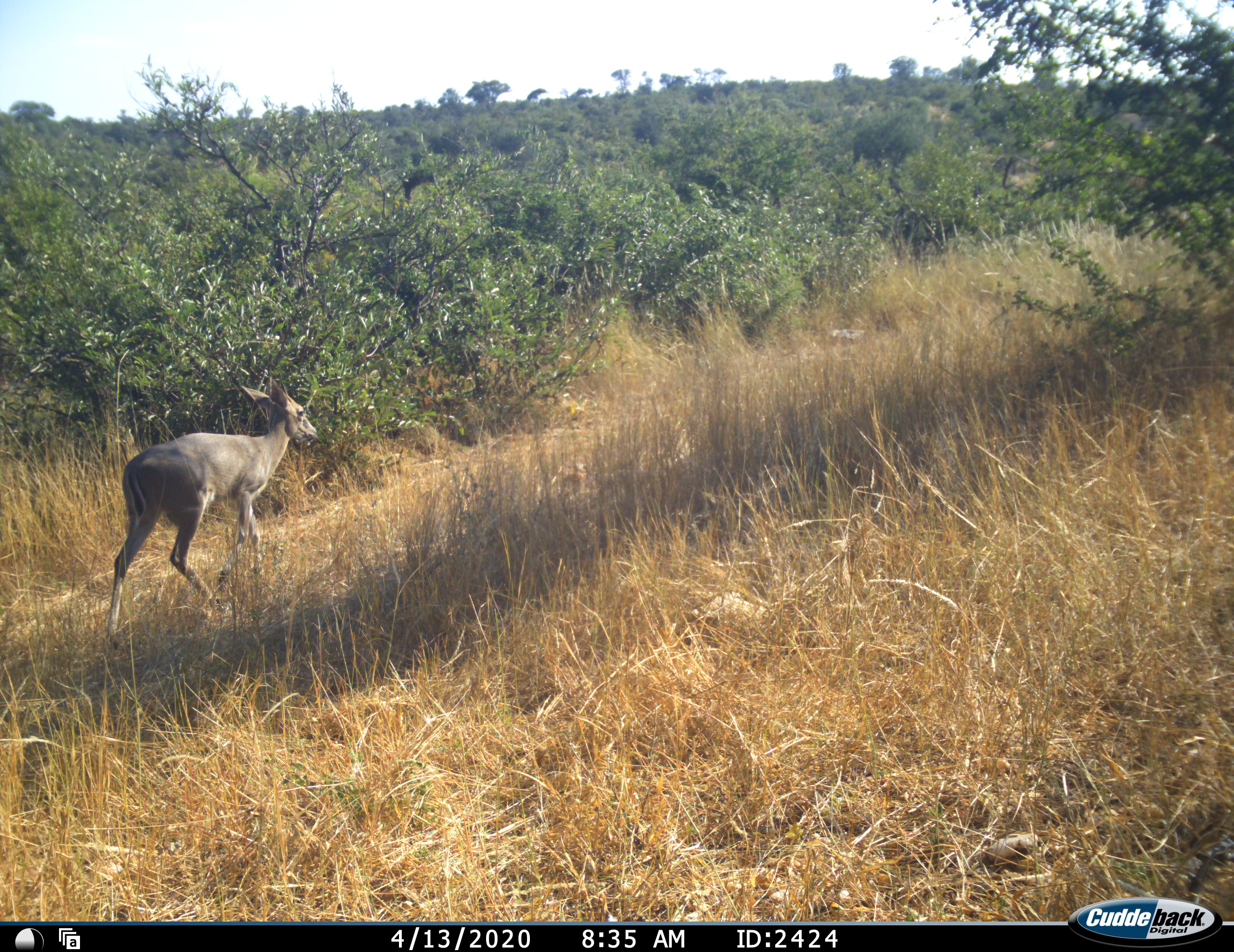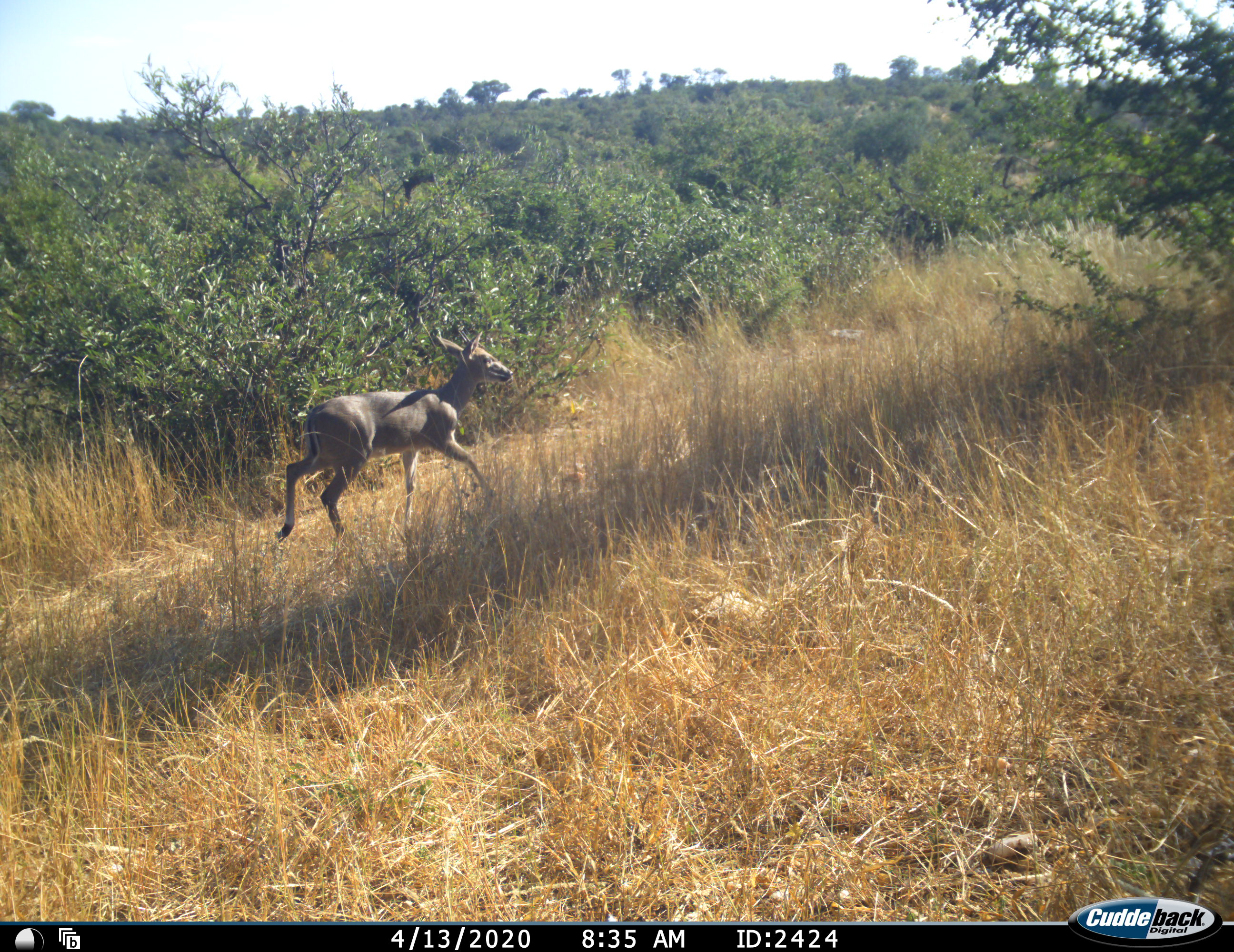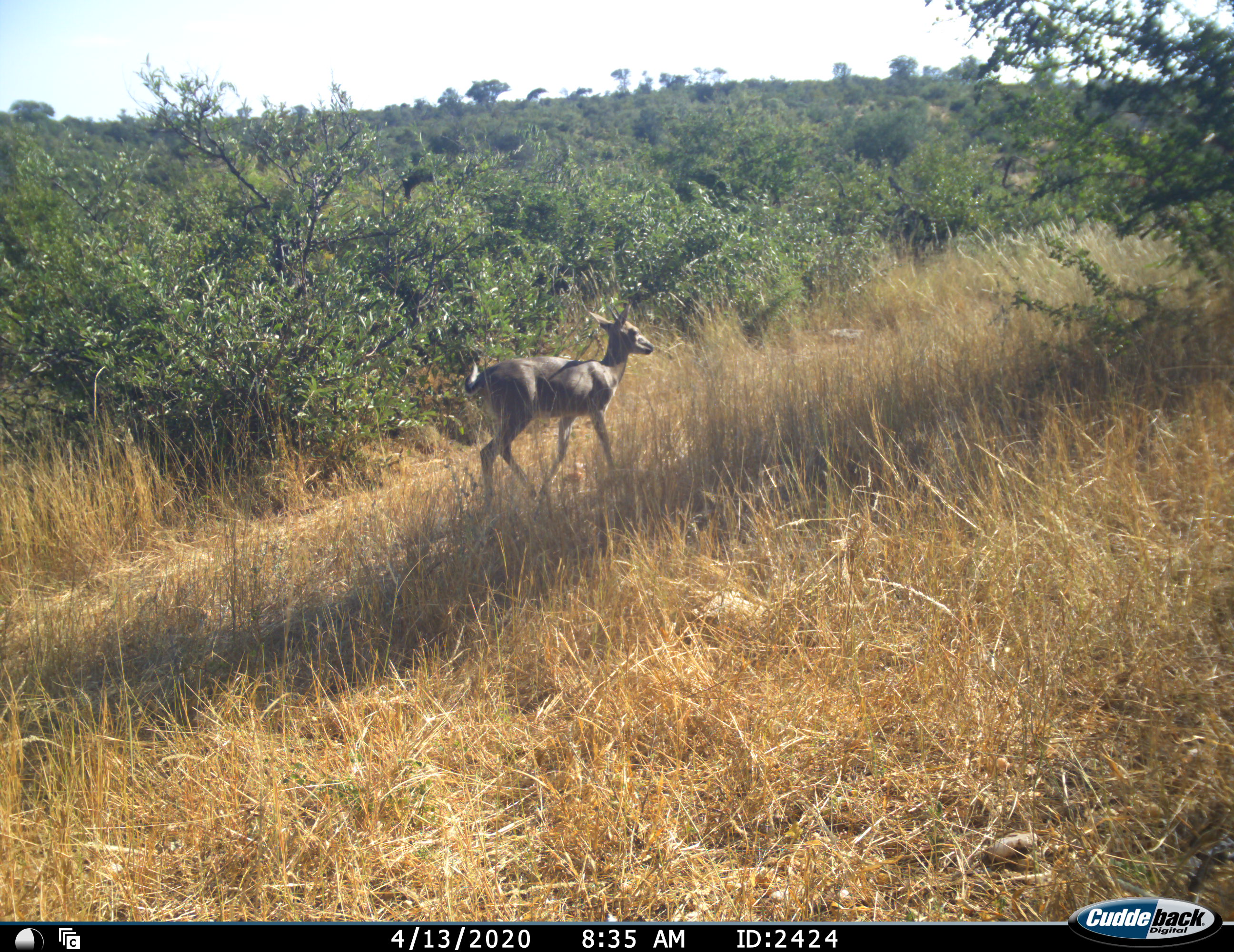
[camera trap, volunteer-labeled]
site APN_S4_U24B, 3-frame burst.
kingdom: Animalia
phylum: Chordata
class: Mammalia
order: Artiodactyla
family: Bovidae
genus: Sylvicapra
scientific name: Sylvicapra grimmia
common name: common duiker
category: duikercommongrey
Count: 1.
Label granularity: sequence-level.